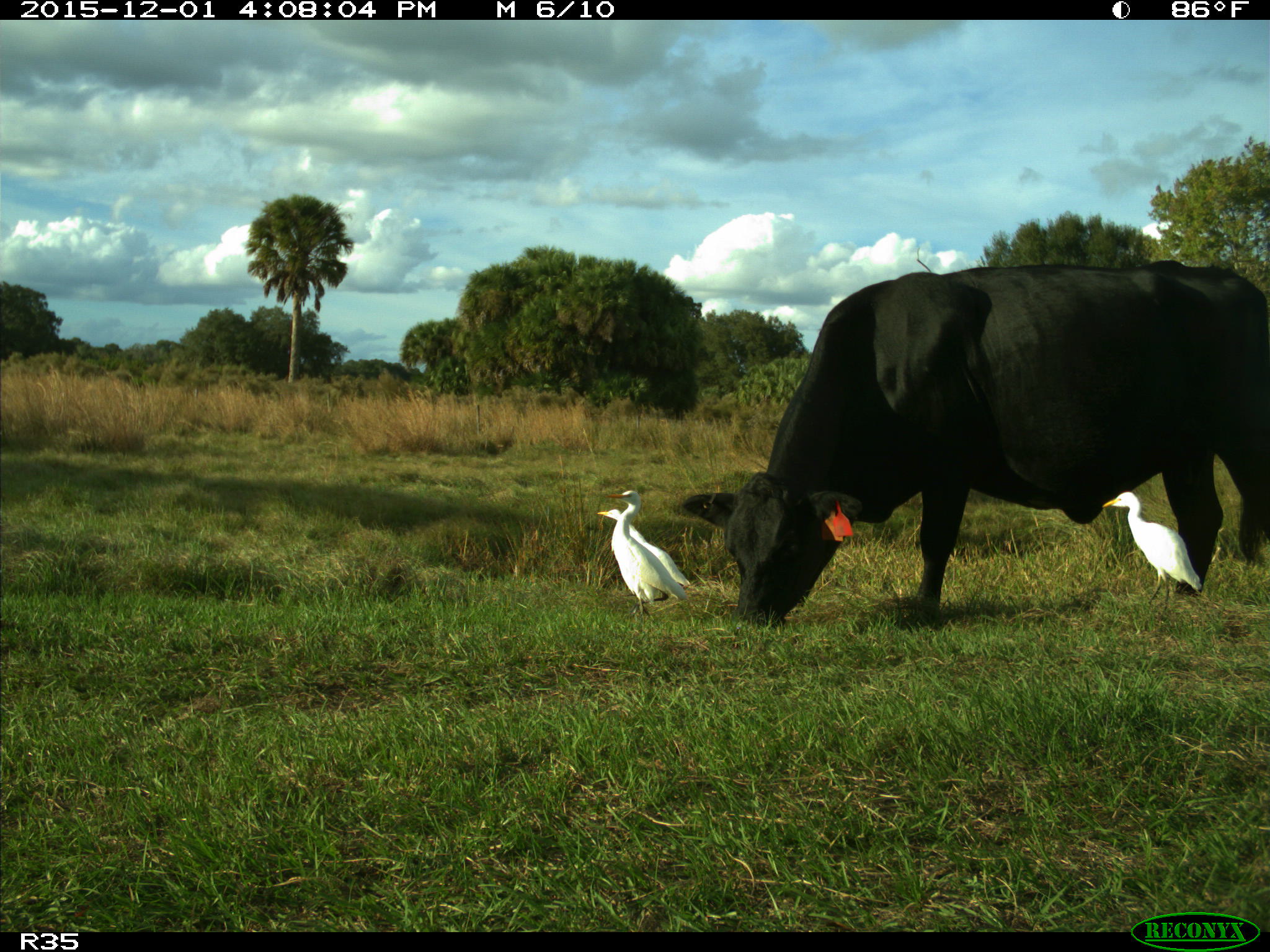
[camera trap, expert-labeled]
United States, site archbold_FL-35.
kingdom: Animalia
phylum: Chordata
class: Mammalia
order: Artiodactyla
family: Bovidae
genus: Bos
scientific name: Bos taurus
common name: domestic cow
Bos taurus (domestic cow).